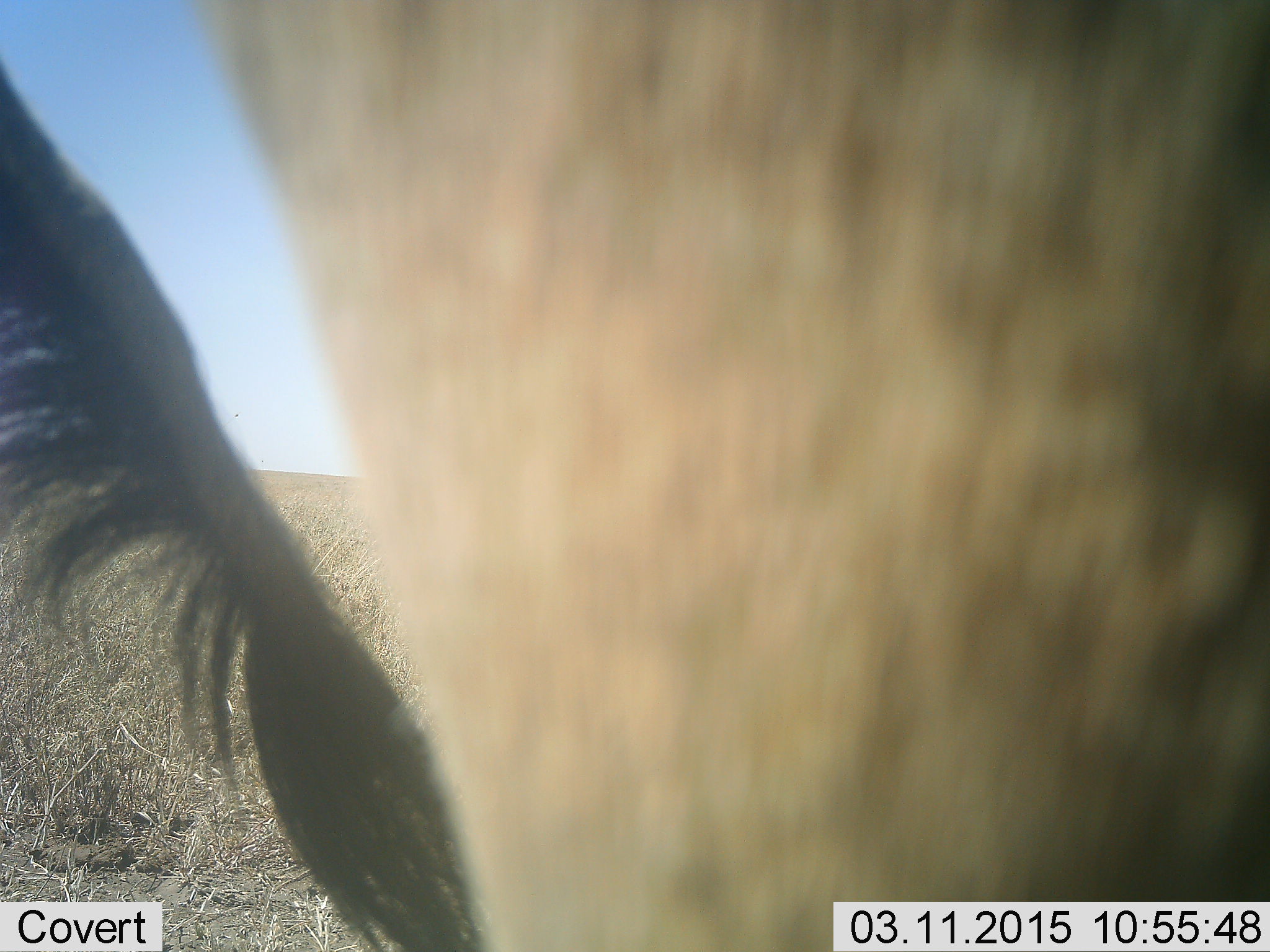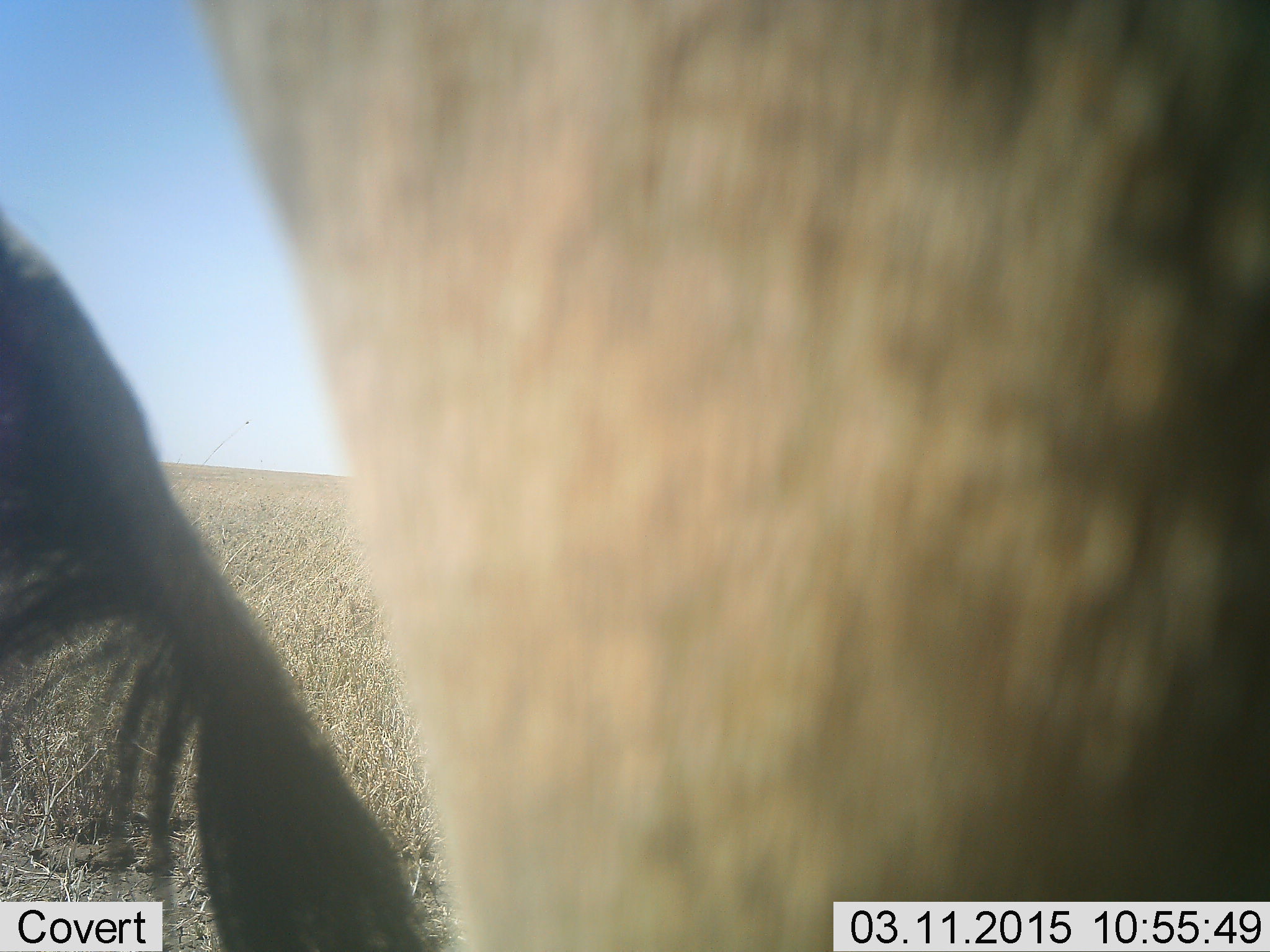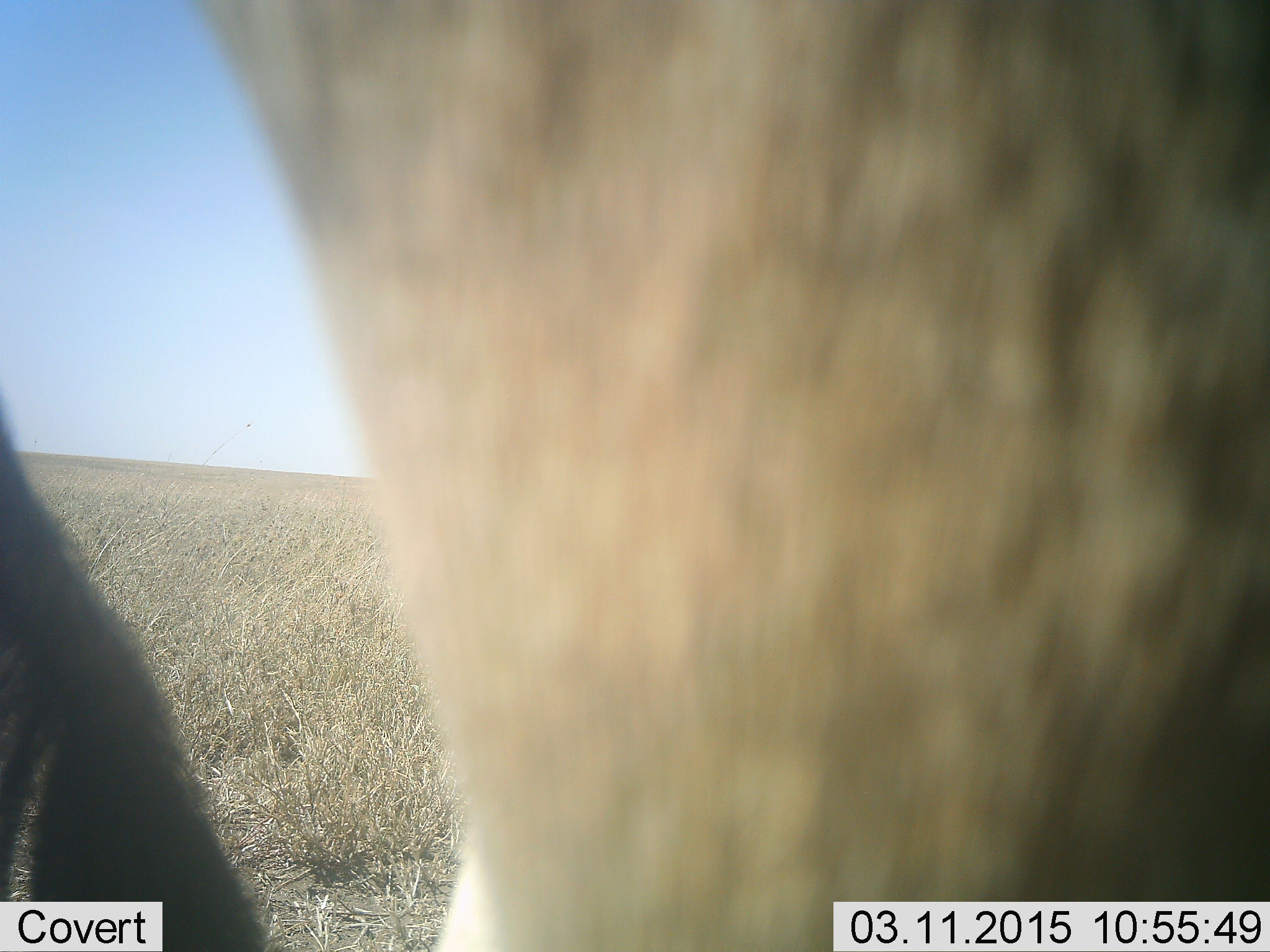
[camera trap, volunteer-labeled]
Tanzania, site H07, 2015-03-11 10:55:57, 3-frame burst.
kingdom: Animalia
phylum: Chordata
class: Mammalia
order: Artiodactyla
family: Bovidae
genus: Connochaetes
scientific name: Connochaetes taurinus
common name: blue wildebeest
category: wildebeest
Wildebeest (blue wildebeest) (Connochaetes taurinus), count 1. Behavior (volunteer vote fractions): standing 80%, resting 0%, moving 20%, interacting 0%. Young present (vote fraction): 0%. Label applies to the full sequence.